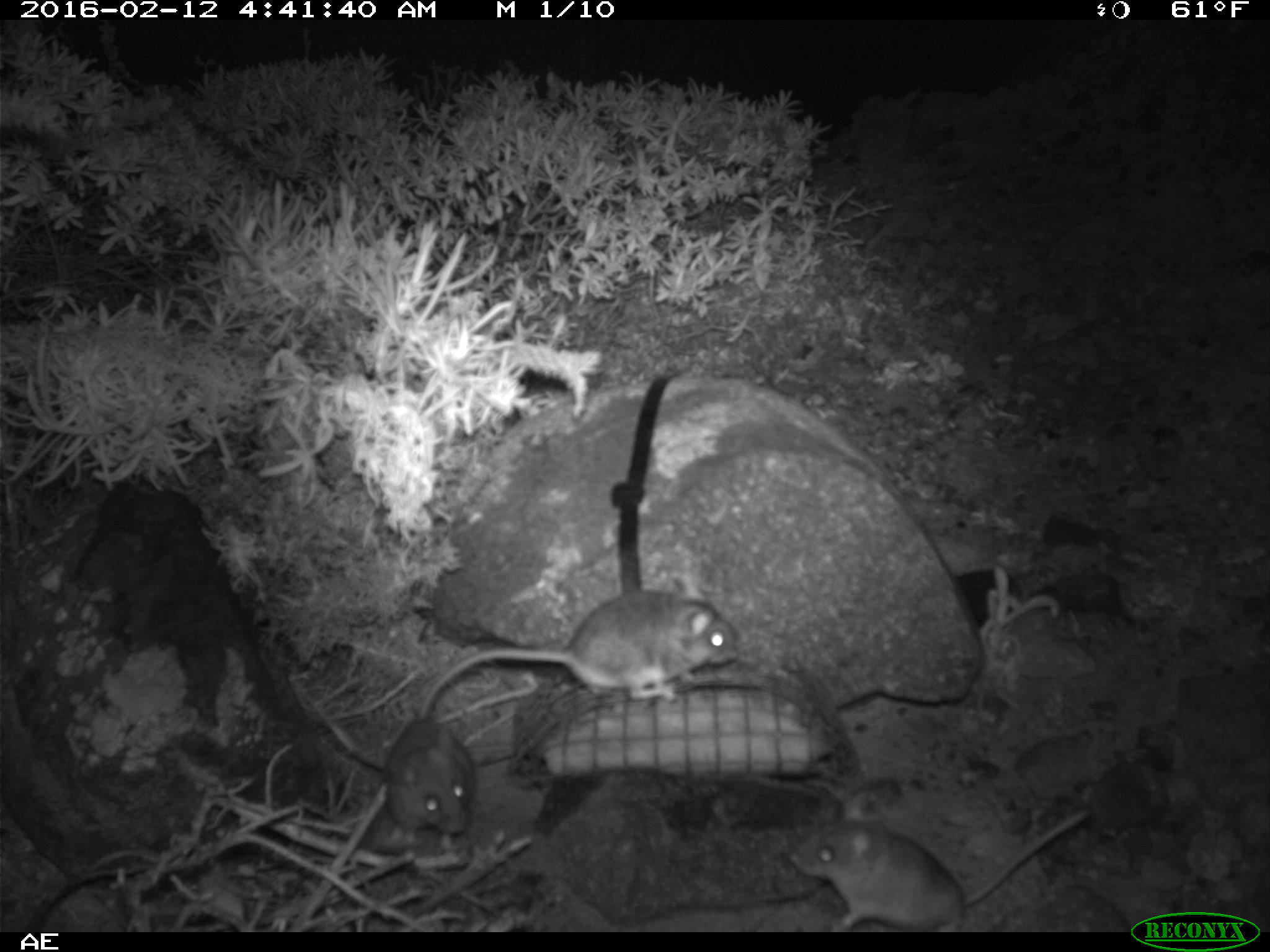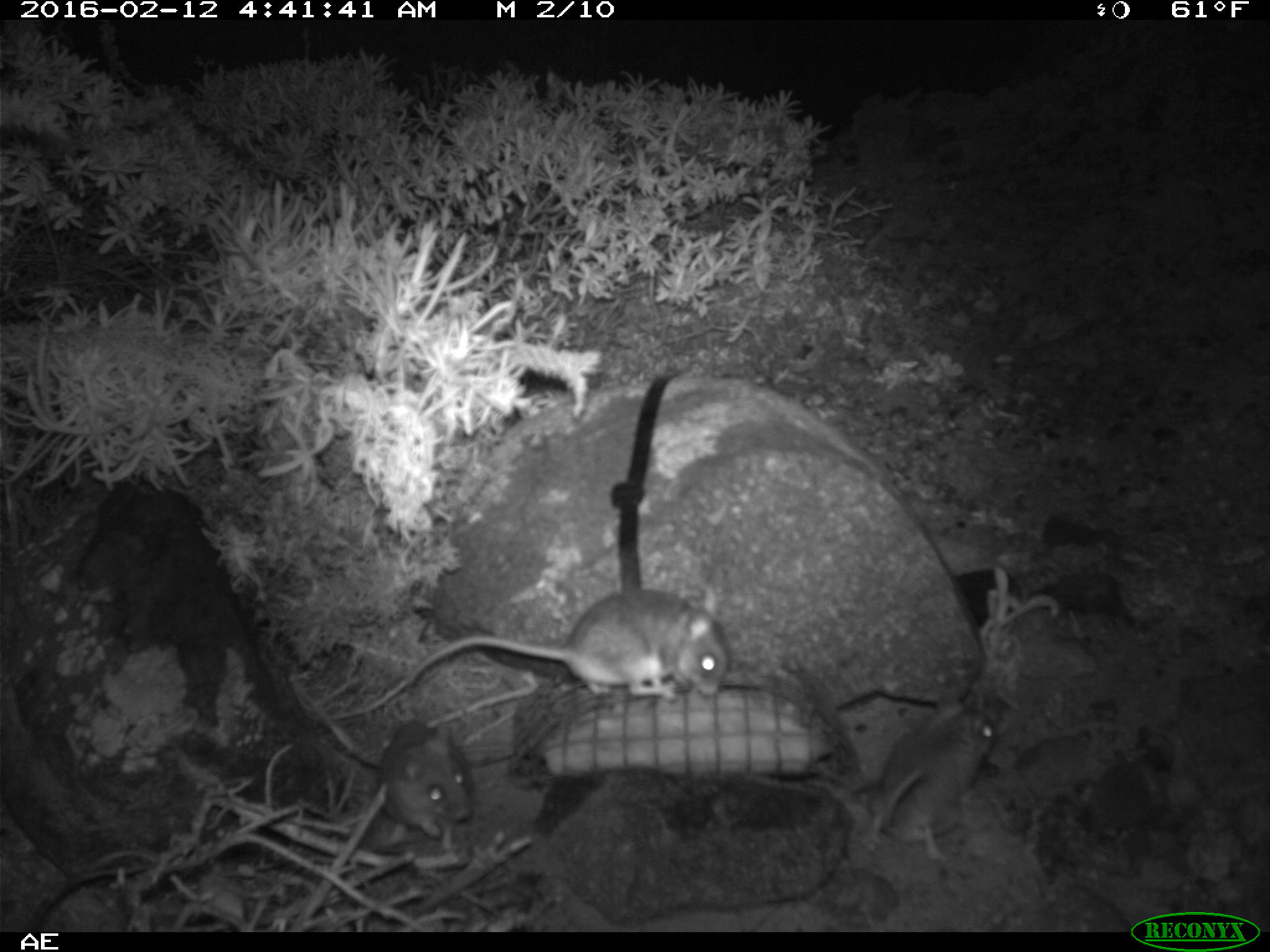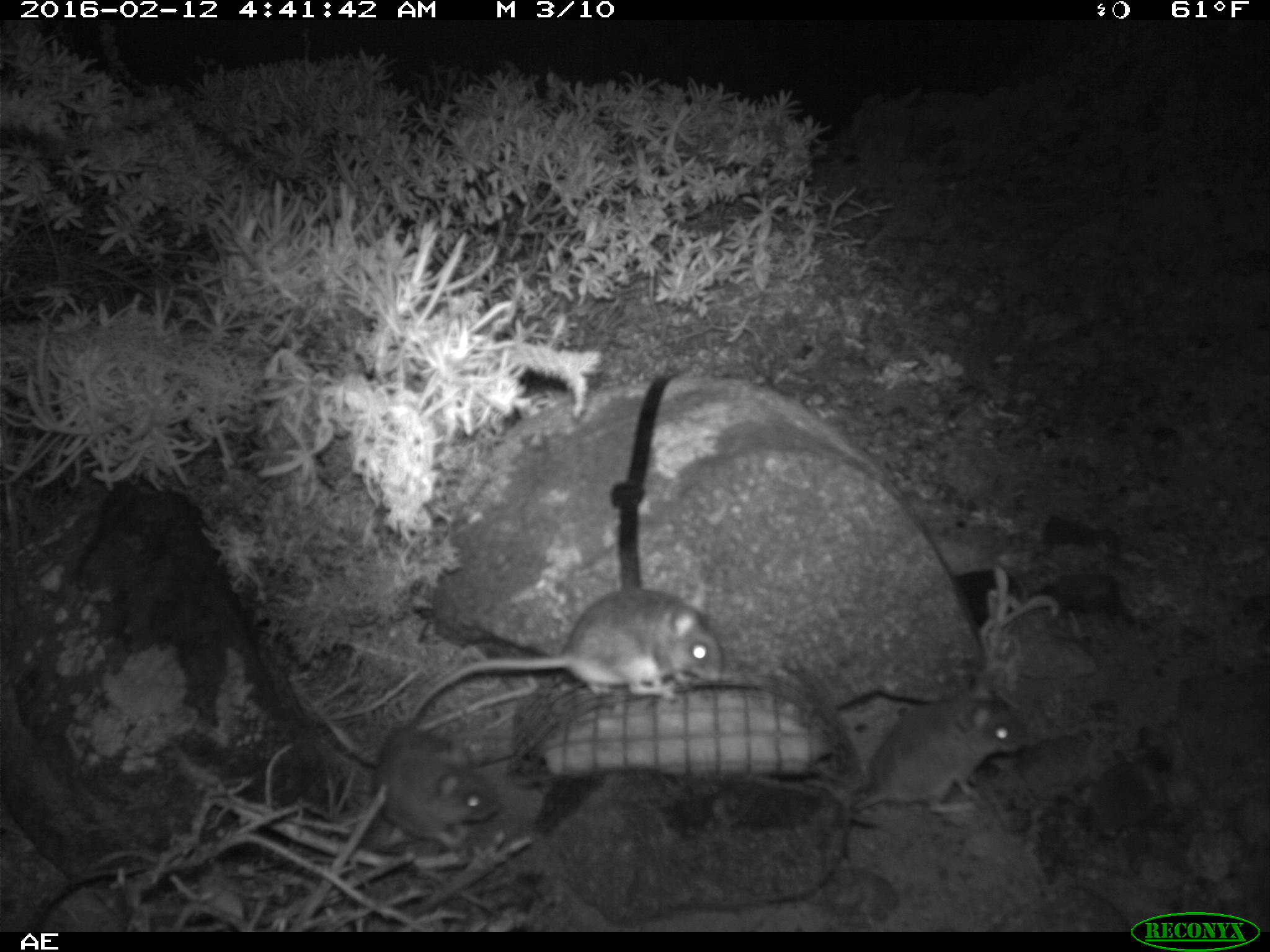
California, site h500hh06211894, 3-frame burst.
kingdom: Animalia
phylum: Chordata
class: Mammalia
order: Rodentia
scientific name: Rodentia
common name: rodent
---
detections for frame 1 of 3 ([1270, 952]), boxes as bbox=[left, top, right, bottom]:
rodent: bbox=[415, 571, 741, 716]; bbox=[790, 795, 1088, 933]; bbox=[384, 716, 479, 856]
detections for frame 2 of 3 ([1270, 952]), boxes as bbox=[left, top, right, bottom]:
rodent: bbox=[407, 588, 729, 699]; bbox=[862, 693, 996, 860]; bbox=[376, 721, 473, 837]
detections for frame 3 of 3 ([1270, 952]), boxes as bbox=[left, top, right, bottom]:
rodent: bbox=[405, 583, 724, 725]; bbox=[370, 674, 540, 849]; bbox=[850, 675, 1023, 826]